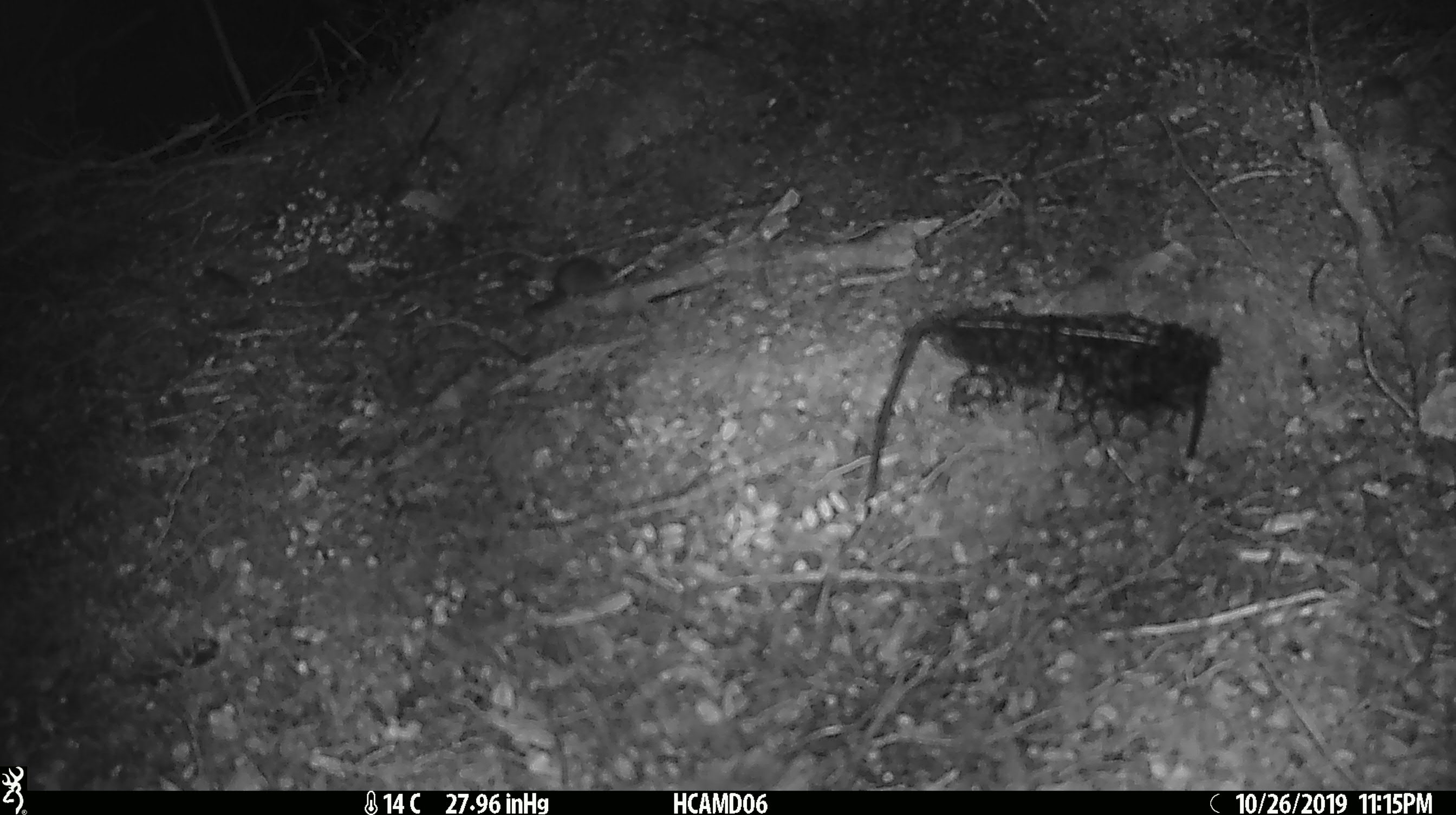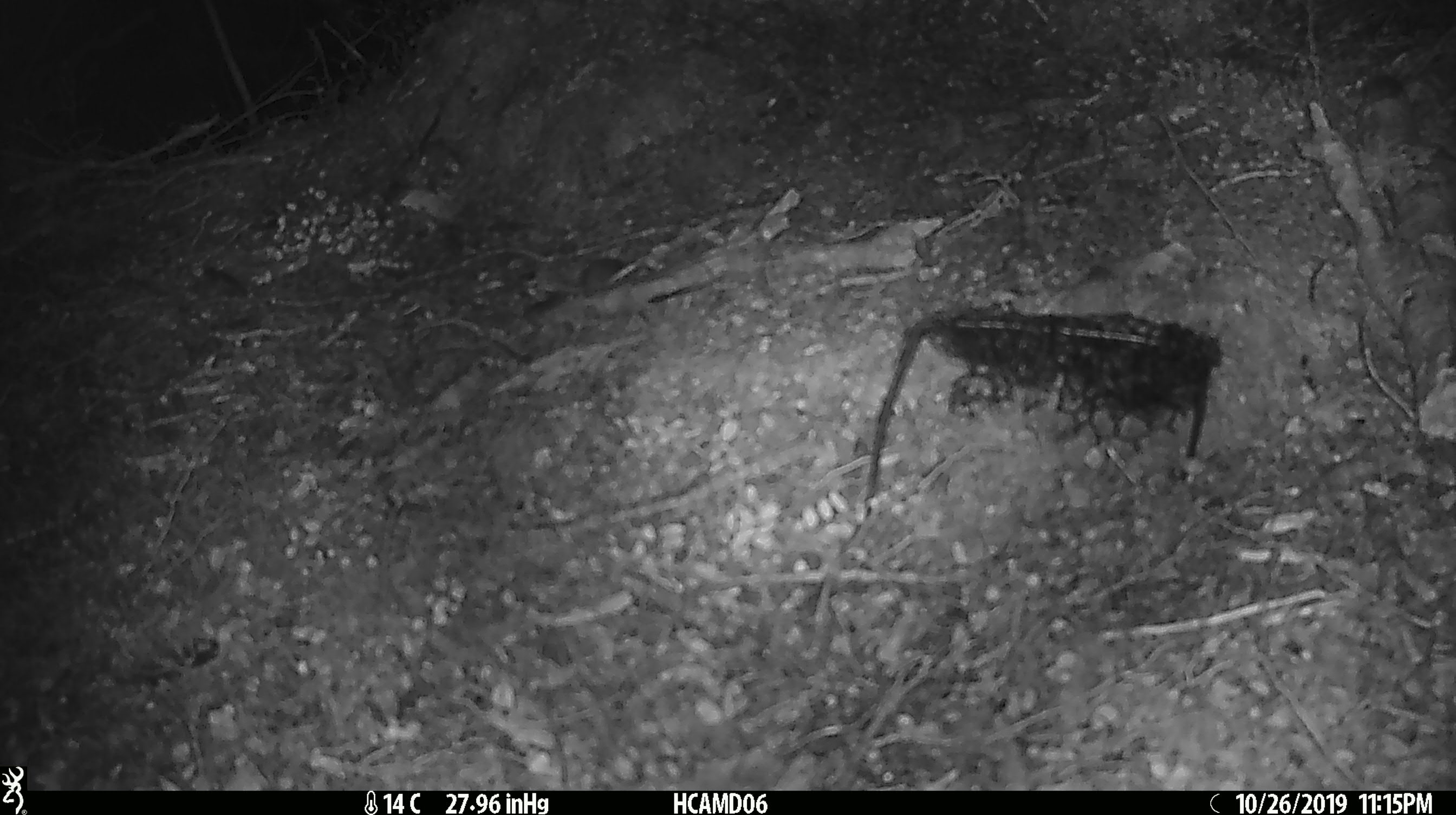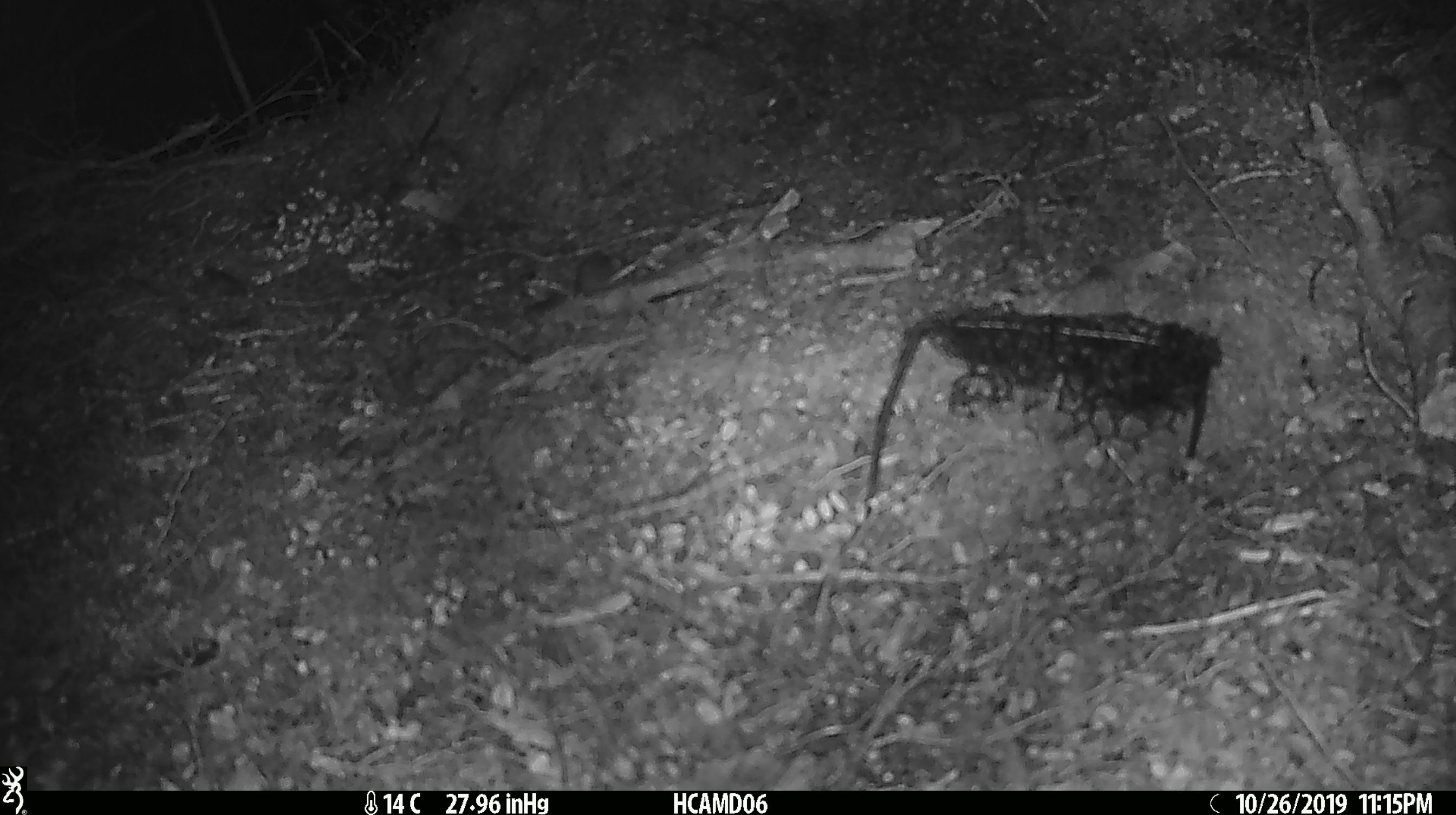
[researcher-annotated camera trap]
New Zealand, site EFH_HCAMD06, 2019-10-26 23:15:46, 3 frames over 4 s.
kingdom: Animalia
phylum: Chordata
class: Mammalia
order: Rodentia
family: Muridae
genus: Mus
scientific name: Mus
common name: mouse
Mouse (Mus).